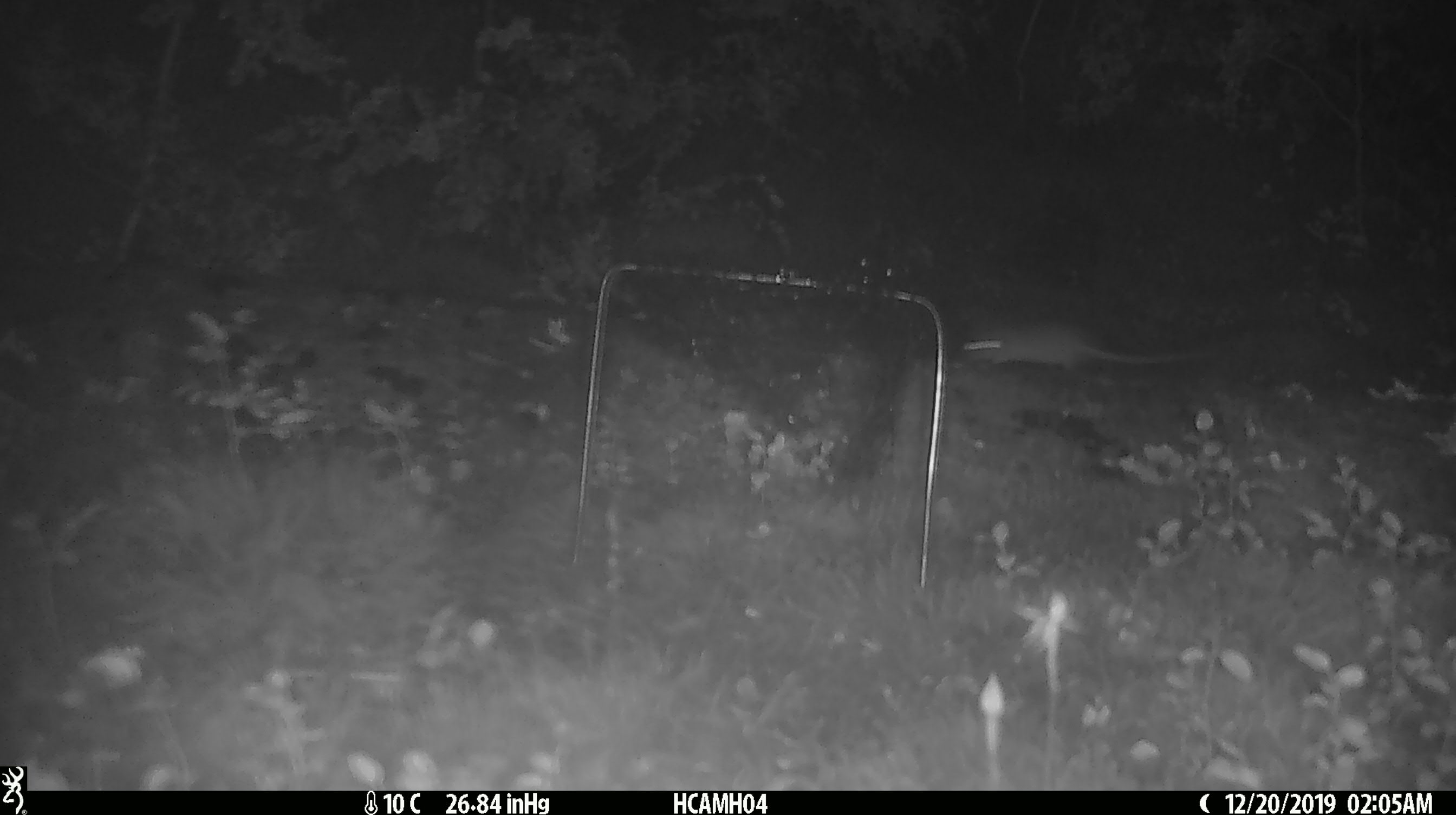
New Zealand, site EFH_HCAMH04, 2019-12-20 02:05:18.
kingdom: Animalia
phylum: Chordata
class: Mammalia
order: Rodentia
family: Muridae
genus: Mus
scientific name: Mus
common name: mouse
Mouse (Mus).